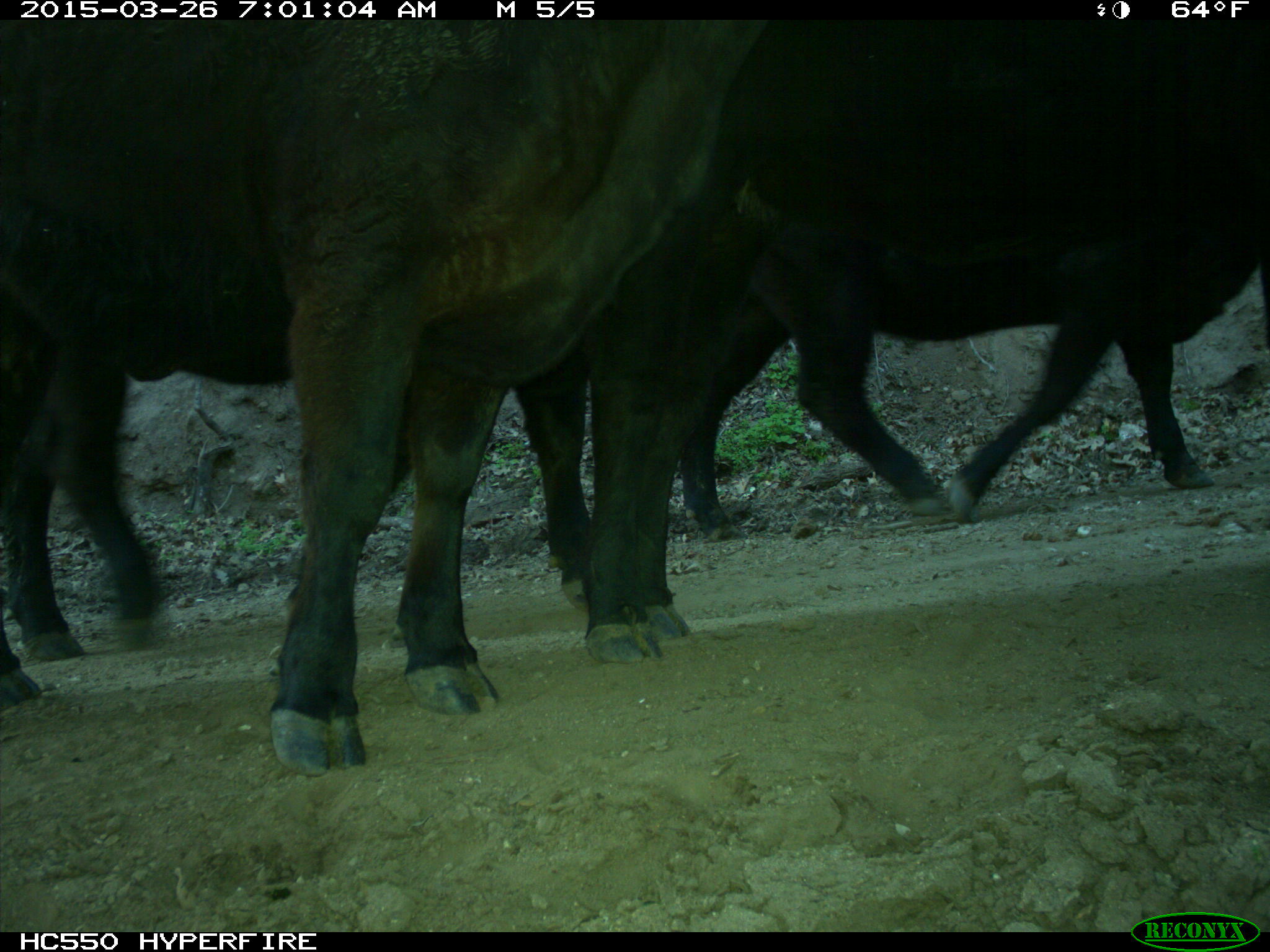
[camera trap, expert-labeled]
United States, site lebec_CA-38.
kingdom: Animalia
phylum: Chordata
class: Mammalia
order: Artiodactyla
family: Bovidae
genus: Bos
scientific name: Bos taurus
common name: domestic cow